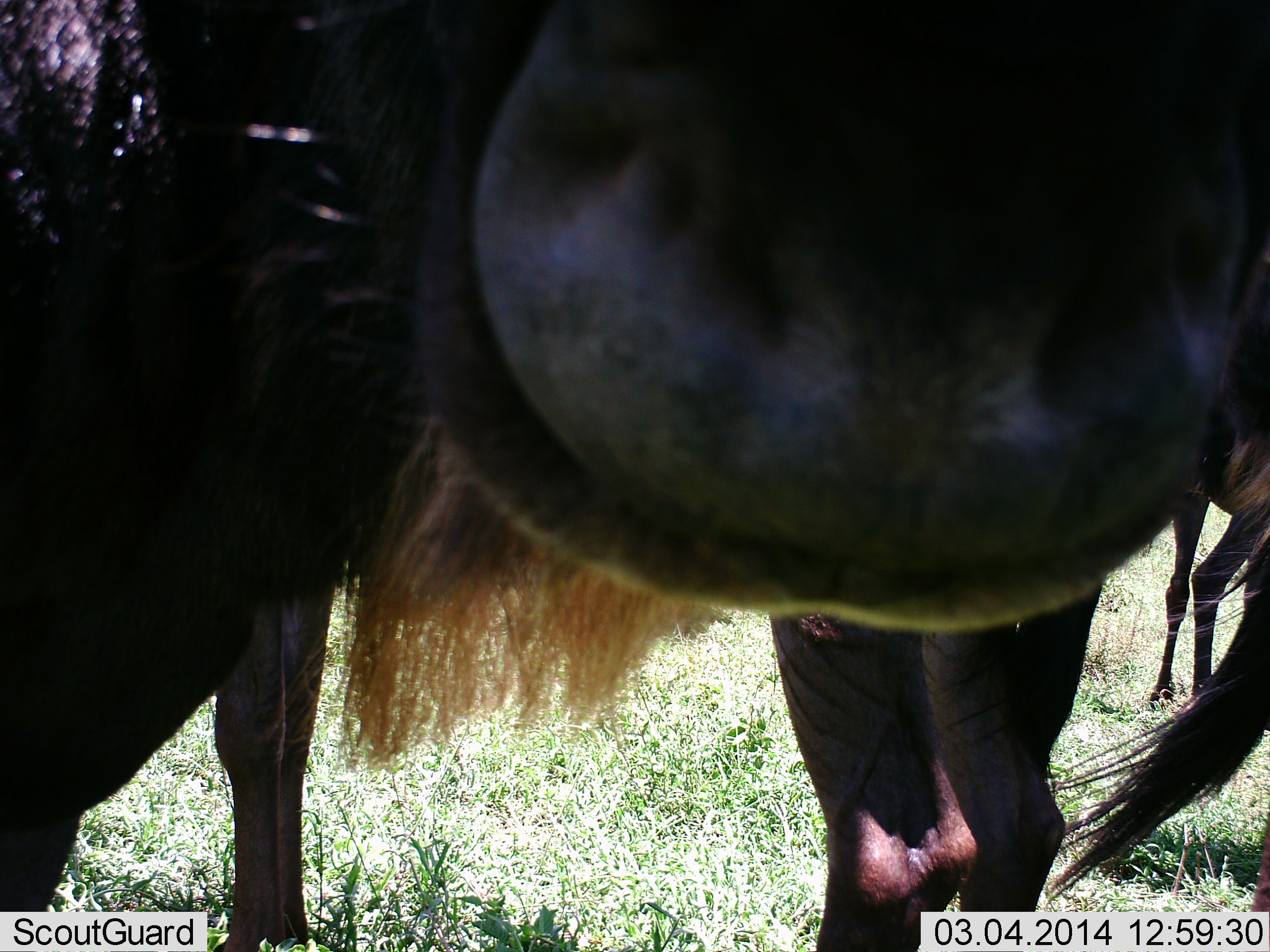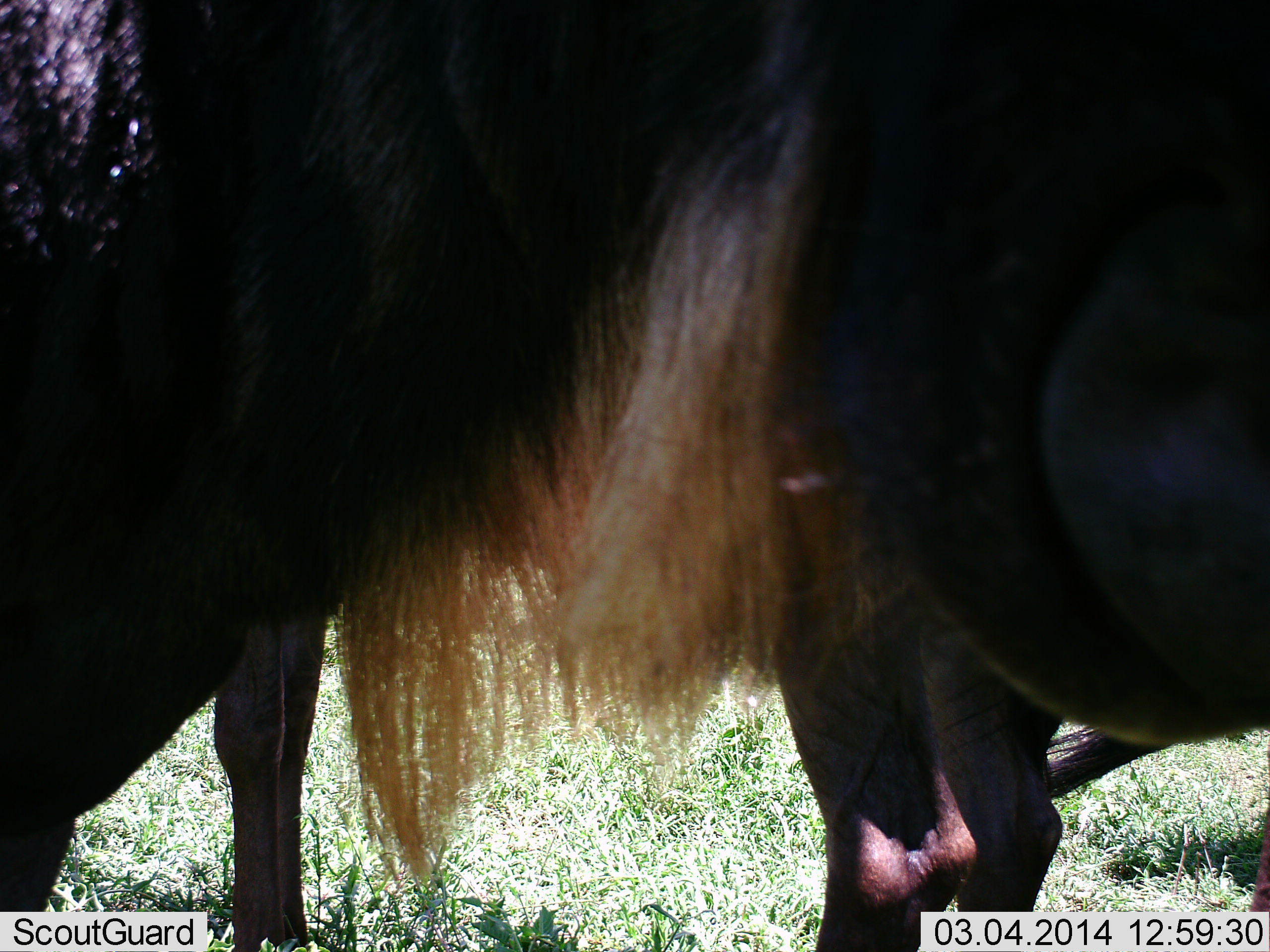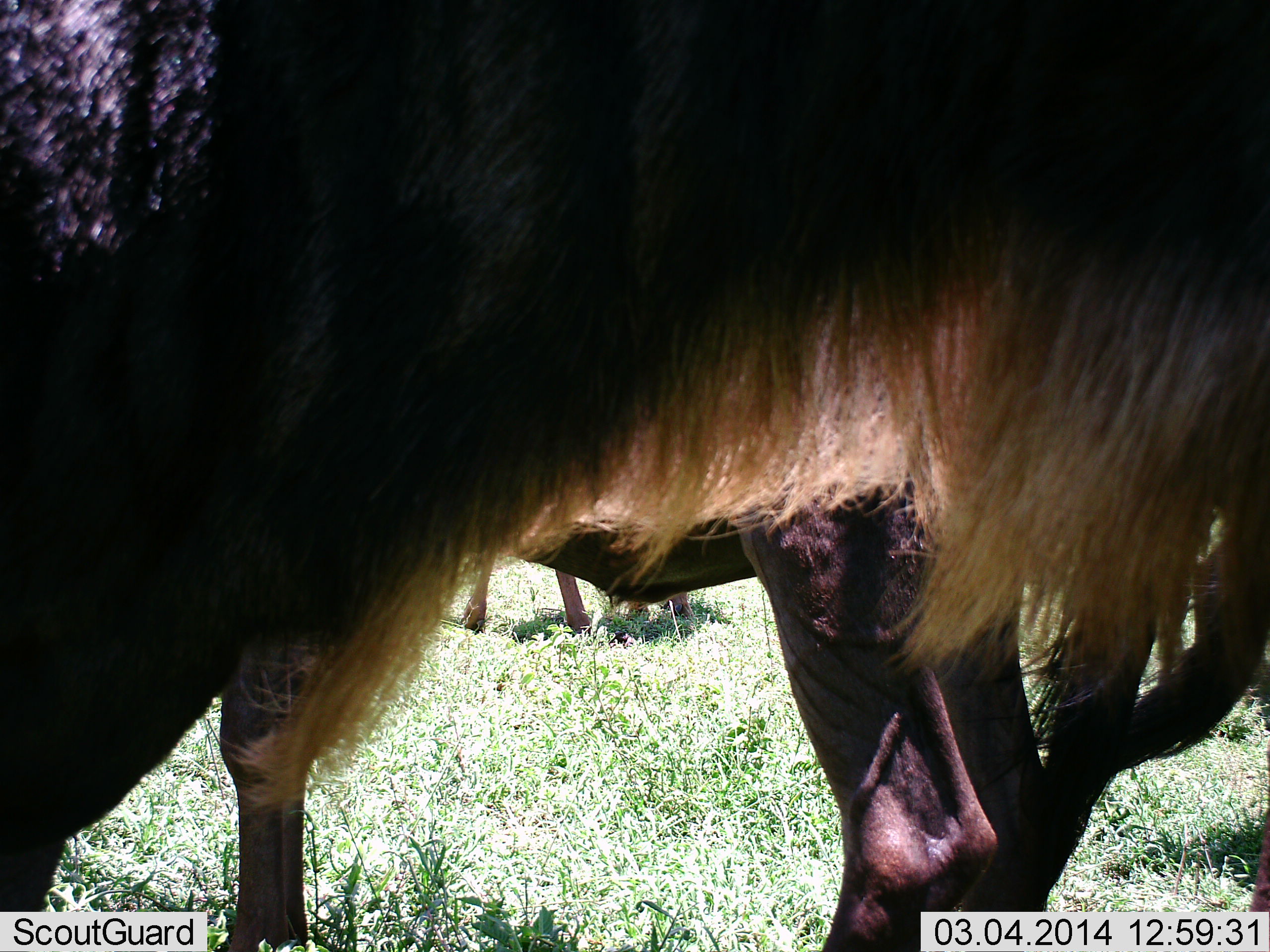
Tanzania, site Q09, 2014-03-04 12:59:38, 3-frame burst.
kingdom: Animalia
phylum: Chordata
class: Mammalia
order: Artiodactyla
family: Bovidae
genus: Connochaetes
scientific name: Connochaetes taurinus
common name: blue wildebeest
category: wildebeest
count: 2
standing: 86%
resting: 0%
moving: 10%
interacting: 24%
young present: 0%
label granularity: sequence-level